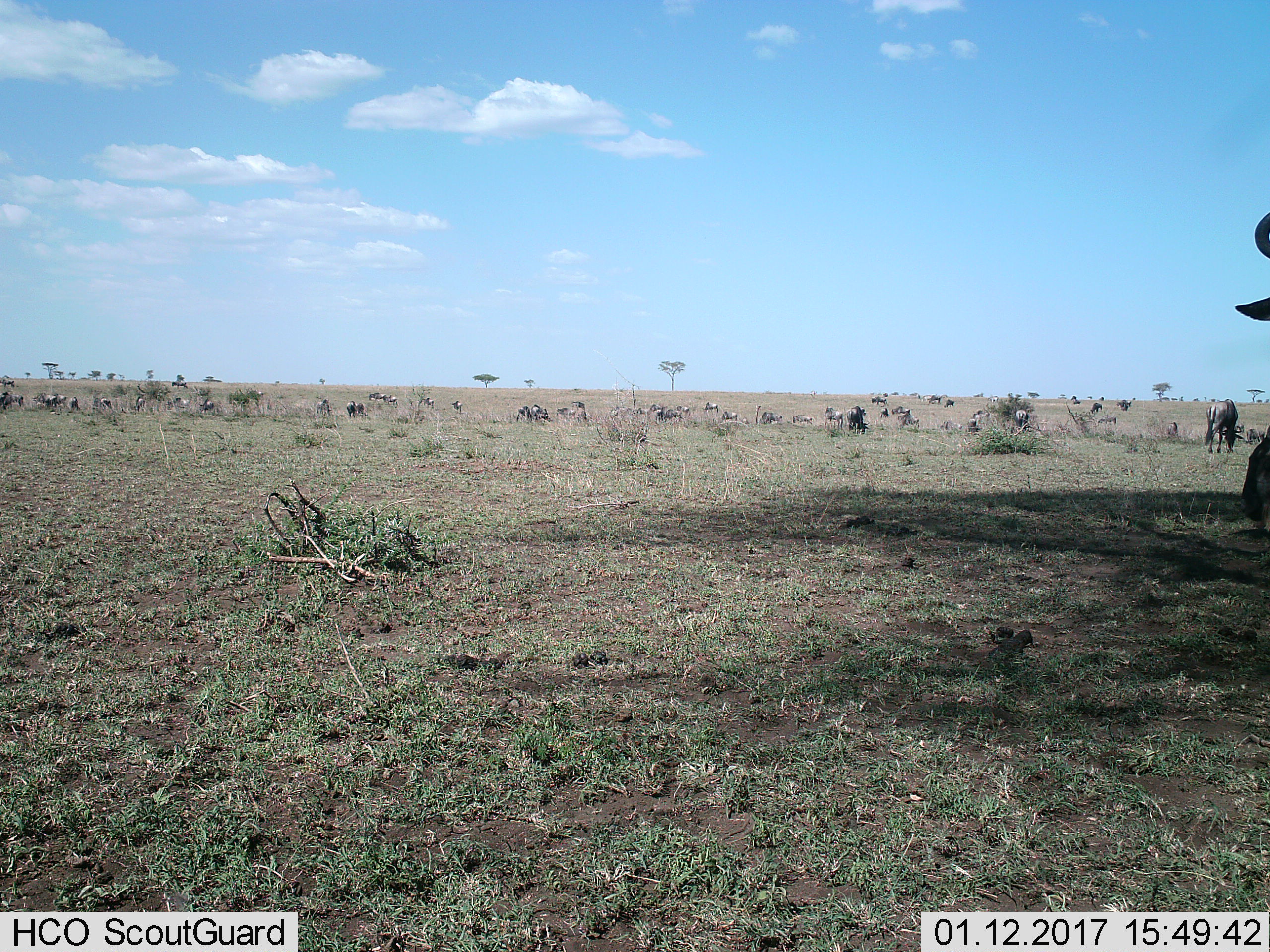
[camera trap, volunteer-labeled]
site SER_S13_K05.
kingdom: Animalia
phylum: Chordata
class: Mammalia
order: Artiodactyla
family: Bovidae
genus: Connochaetes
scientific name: Connochaetes taurinus taurinus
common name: blue wildebeest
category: wildebeestblue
Wildebeestblue (blue wildebeest) (Connochaetes taurinus taurinus), count 11-50. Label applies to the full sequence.